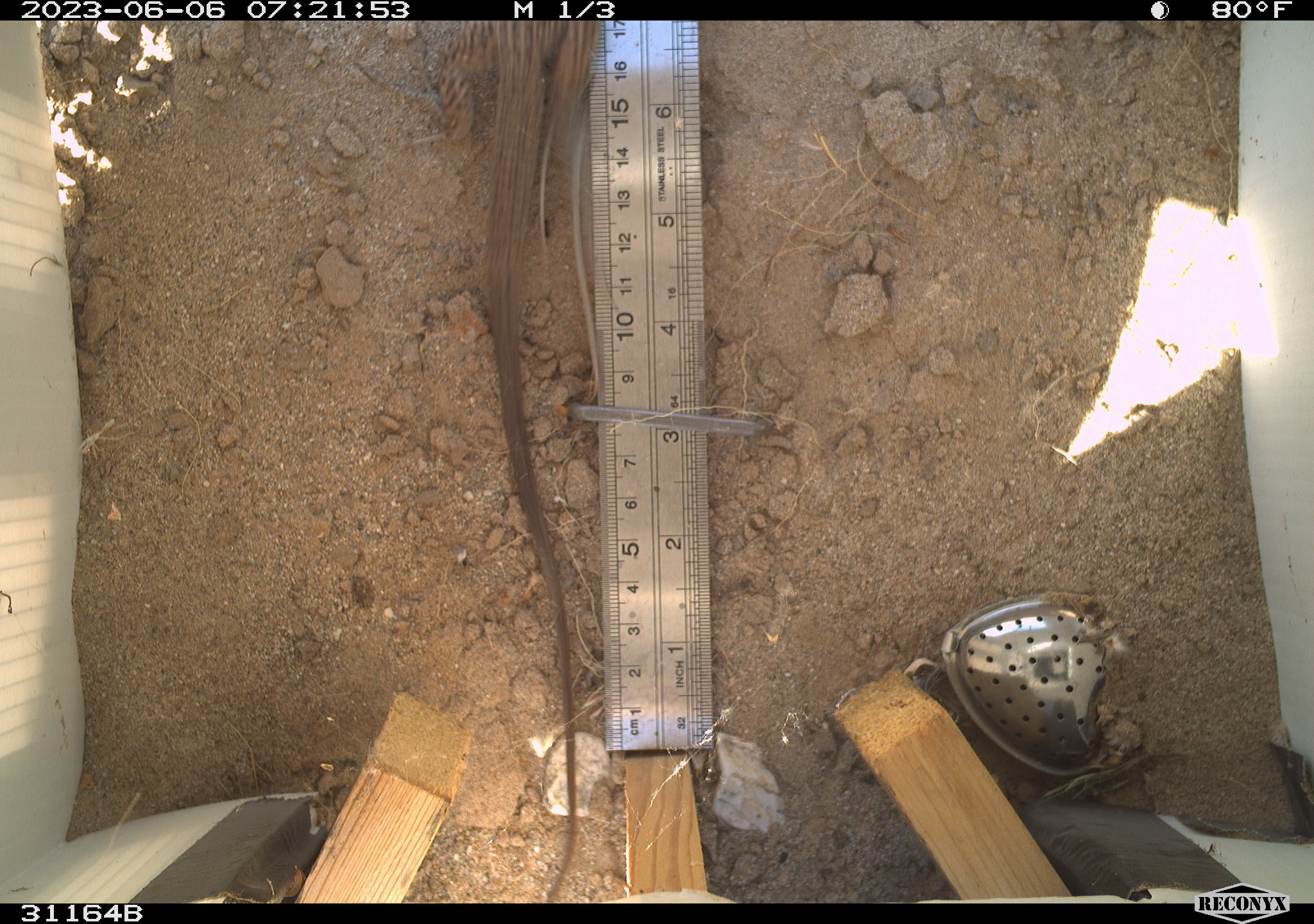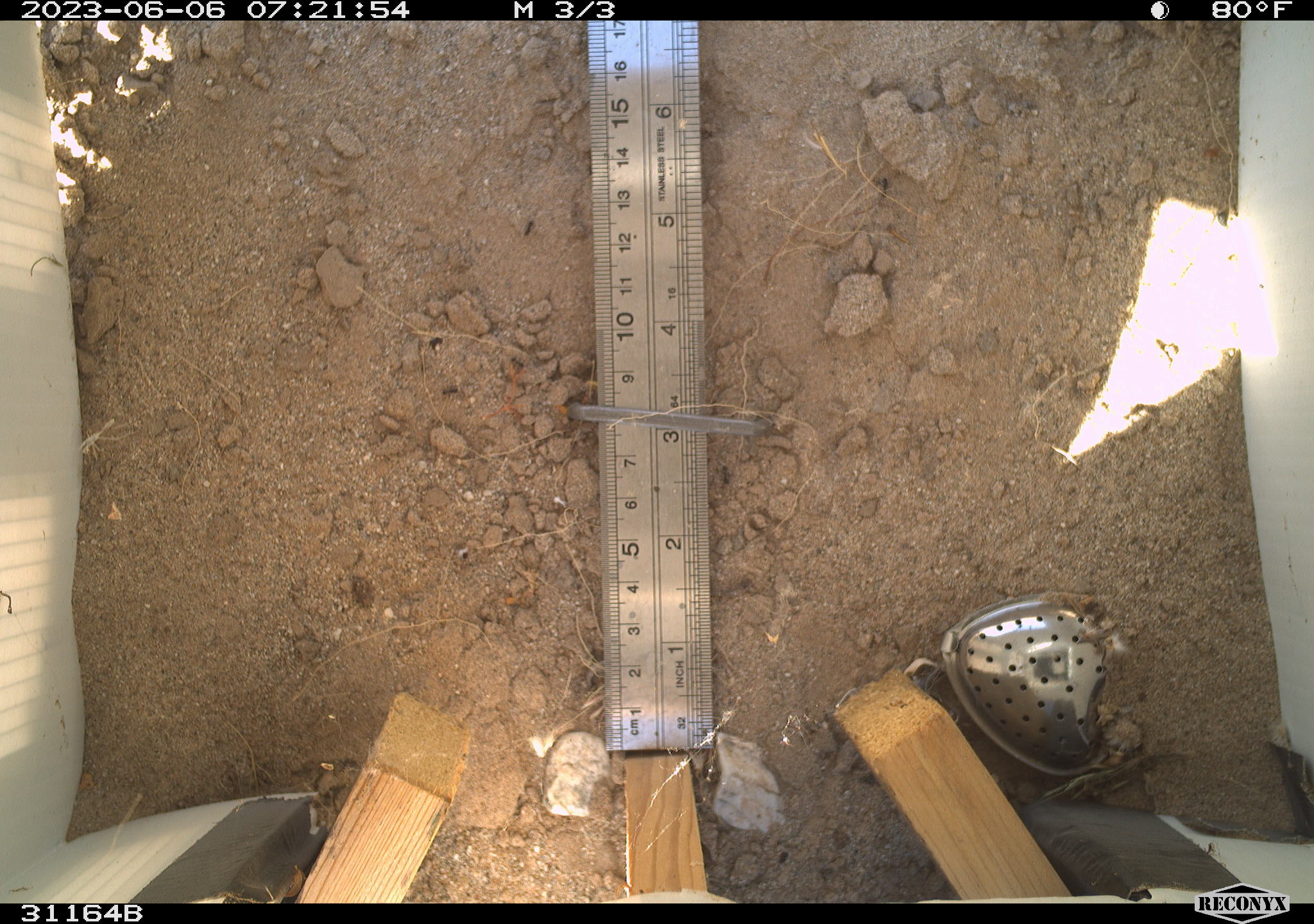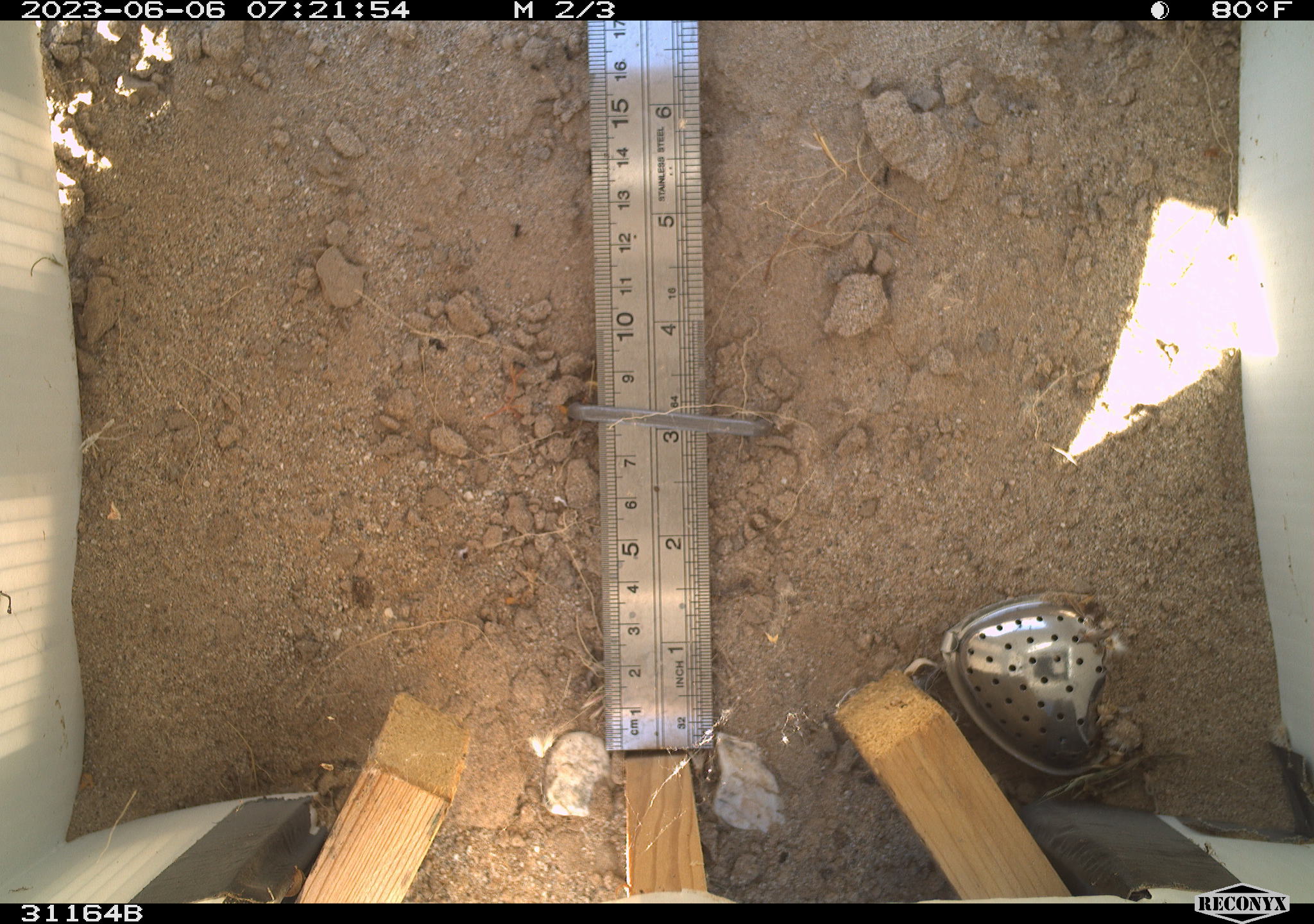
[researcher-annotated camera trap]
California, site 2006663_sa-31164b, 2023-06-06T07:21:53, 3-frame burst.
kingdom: Animalia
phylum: Chordata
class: Reptilia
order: Squamata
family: Teiidae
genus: Aspidoscelis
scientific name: Aspidoscelis tigris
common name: western whiptail